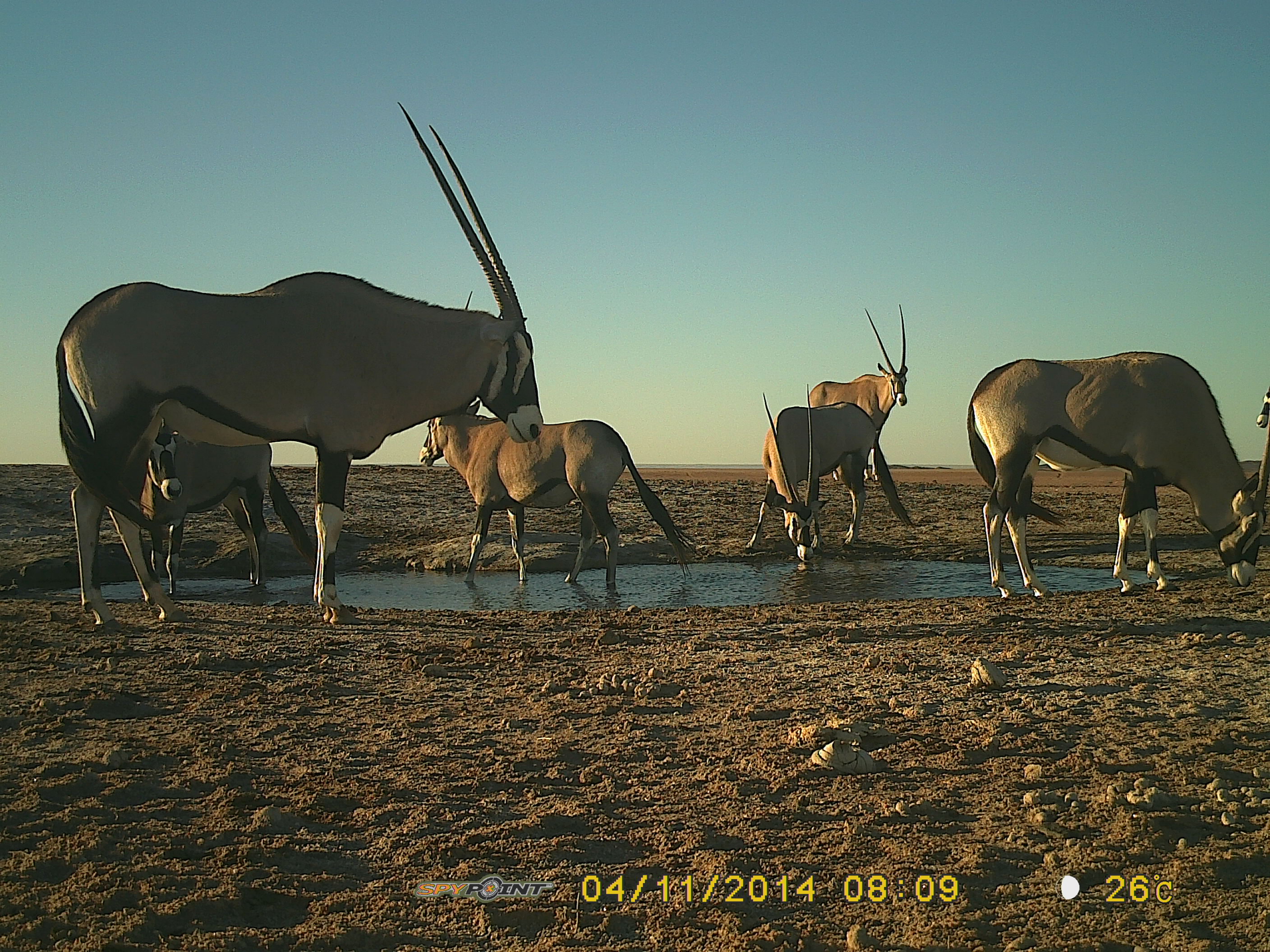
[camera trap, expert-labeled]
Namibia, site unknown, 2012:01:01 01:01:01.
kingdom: Animalia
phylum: Chordata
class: Mammalia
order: Artiodactyla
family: Bovidae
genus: Oryx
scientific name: Oryx gazella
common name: gemsbok